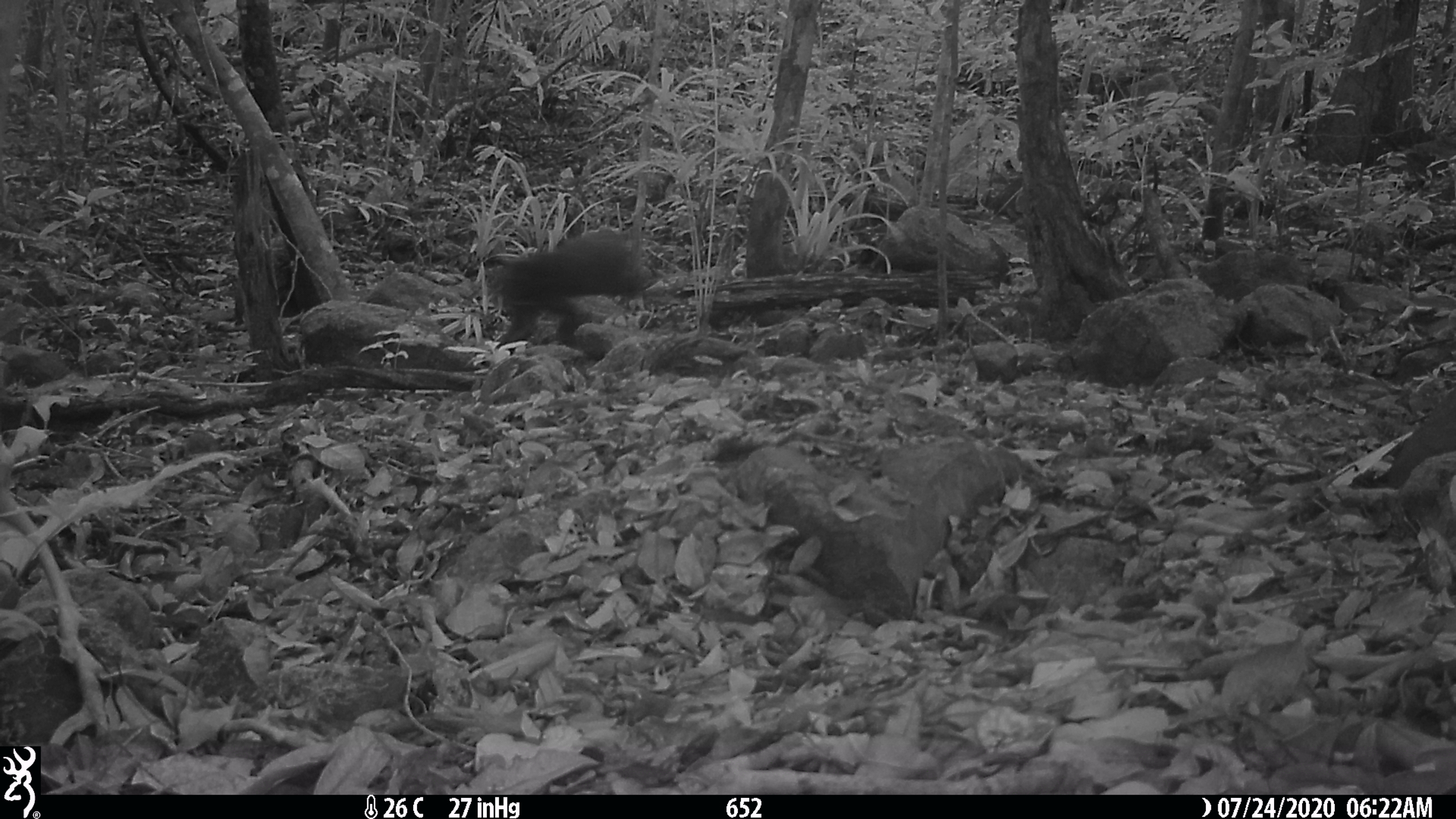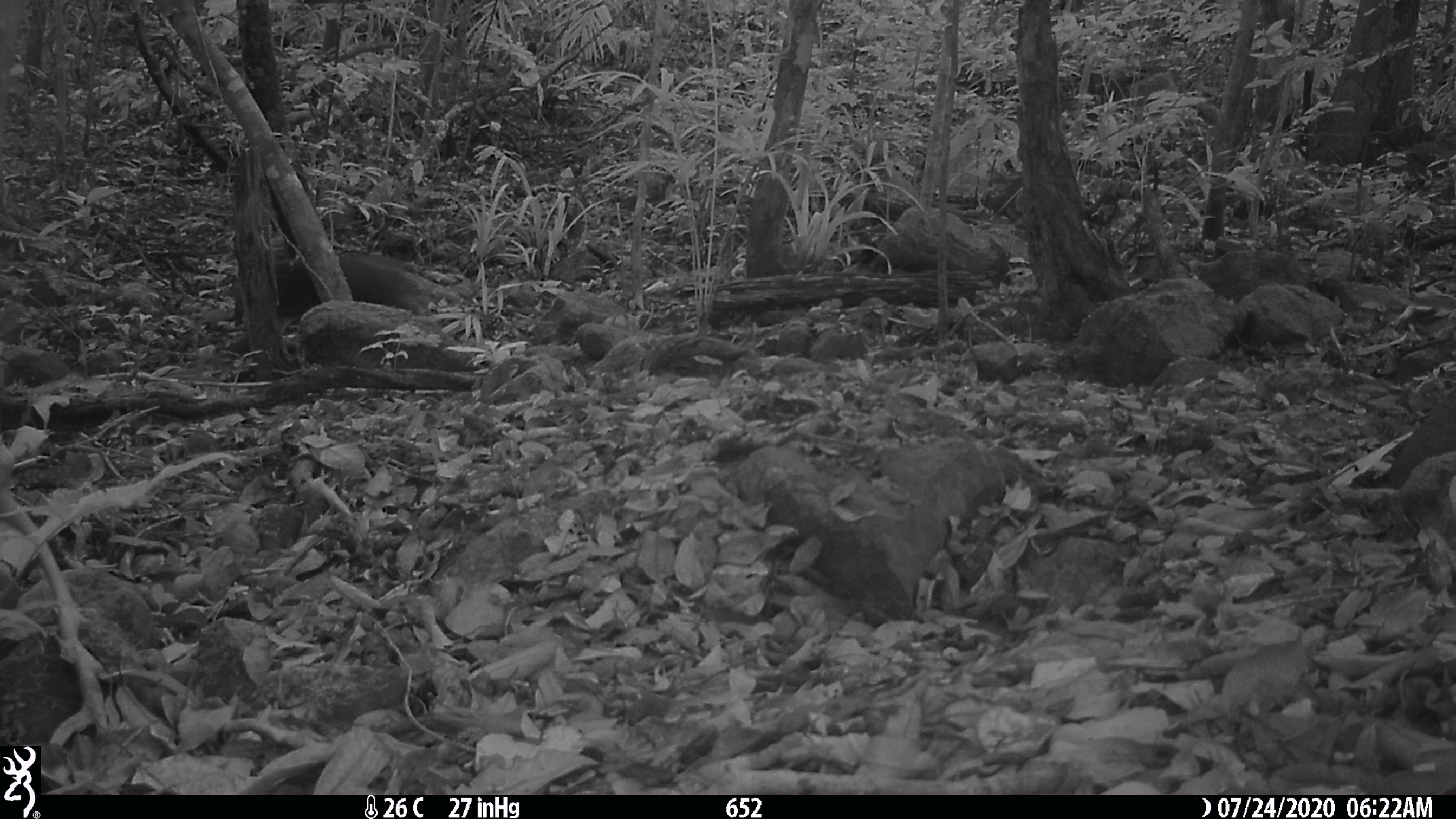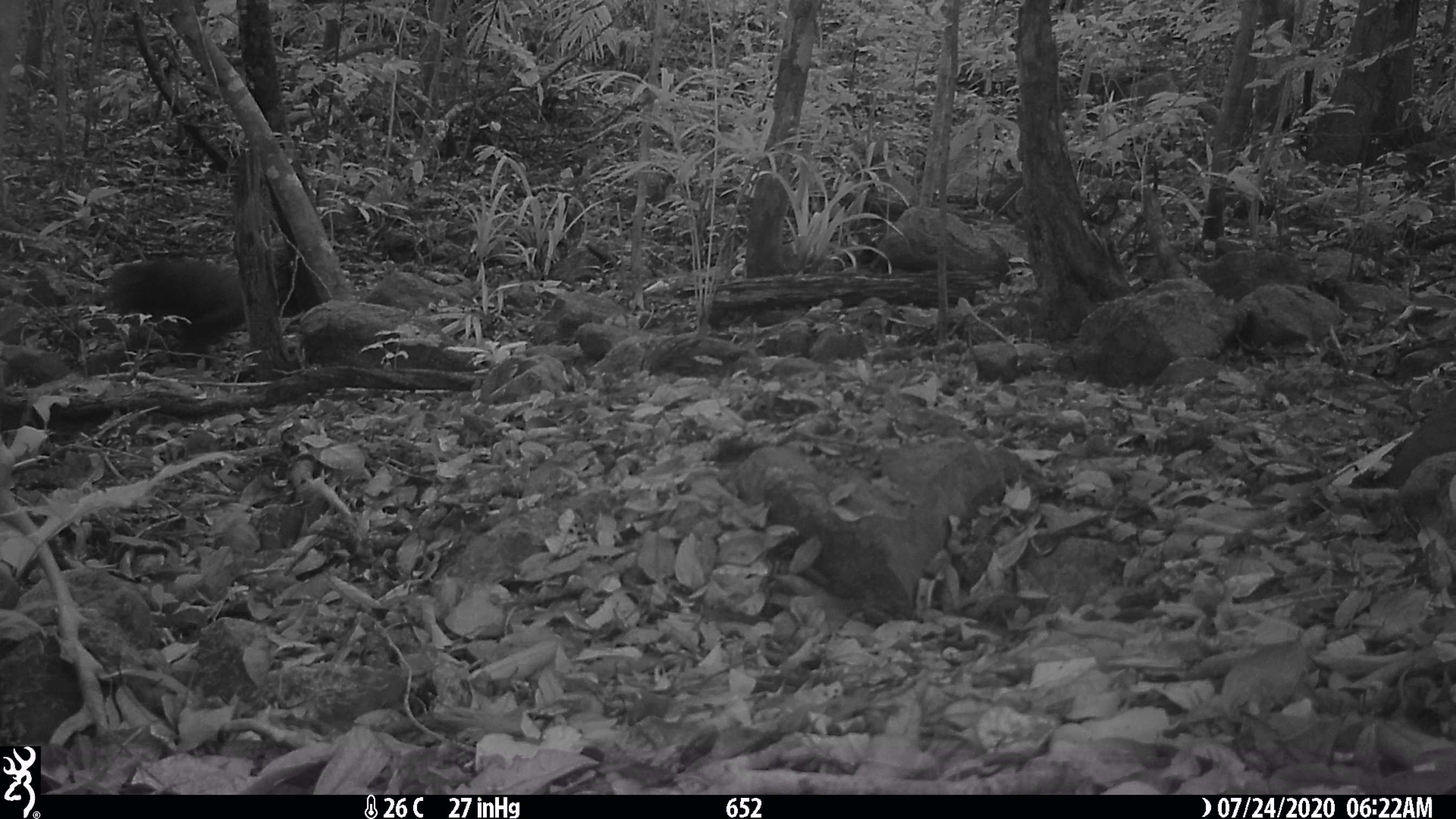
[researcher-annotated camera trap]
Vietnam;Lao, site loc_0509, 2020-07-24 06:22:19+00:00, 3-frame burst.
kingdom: Animalia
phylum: Chordata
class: Mammalia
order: Primates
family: Cercopithecidae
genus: Macaca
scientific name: Macaca arctoides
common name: stump-tailed macaque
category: stump tailed macaque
Stump tailed macaque (stump-tailed macaque) (Macaca arctoides). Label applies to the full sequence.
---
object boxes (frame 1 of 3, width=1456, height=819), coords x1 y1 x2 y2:
stump tailed macaque: 493 229 652 347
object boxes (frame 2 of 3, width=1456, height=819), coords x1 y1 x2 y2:
stump tailed macaque: 276 252 423 317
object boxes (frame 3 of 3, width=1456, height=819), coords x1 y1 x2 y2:
stump tailed macaque: 106 258 246 362